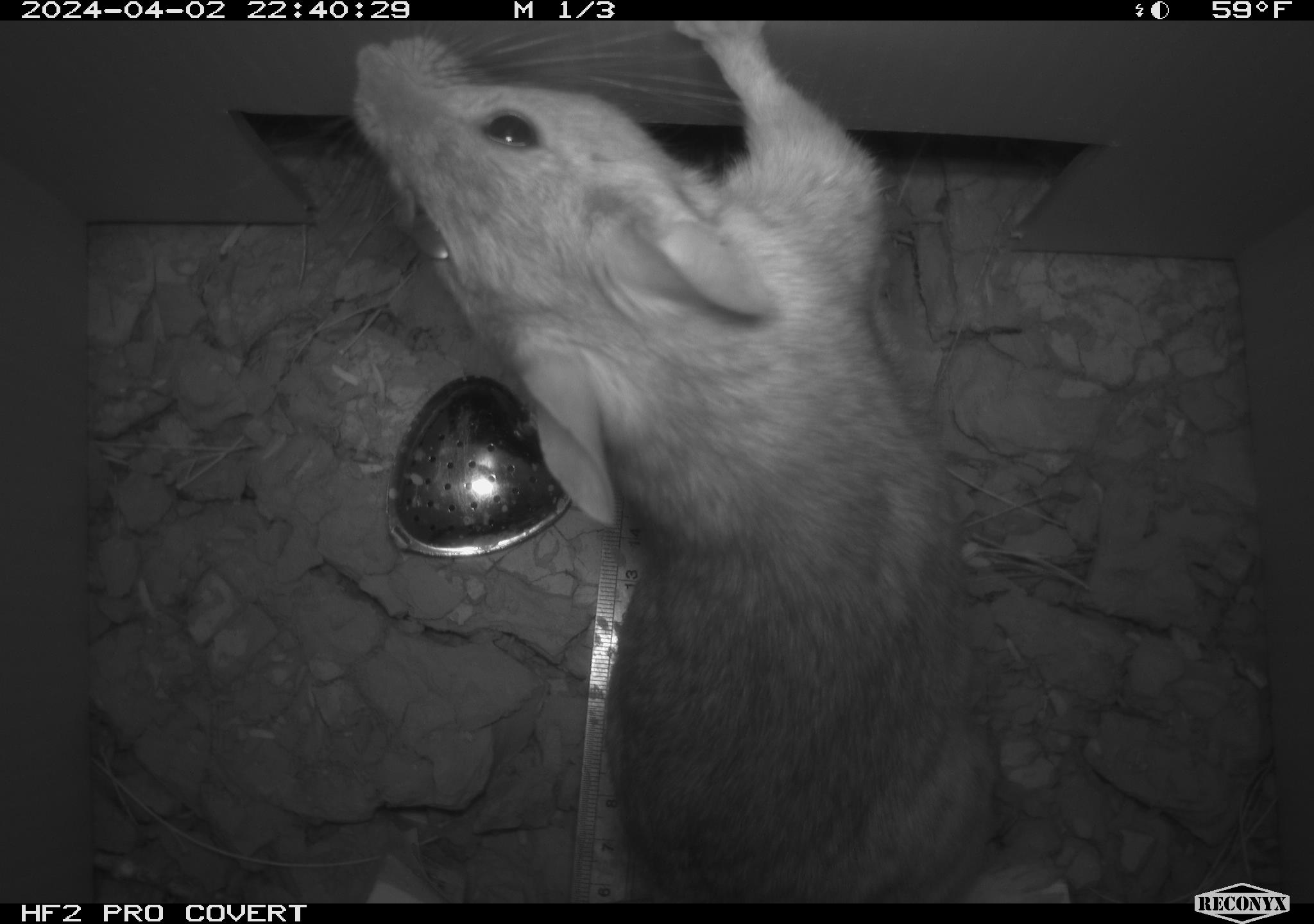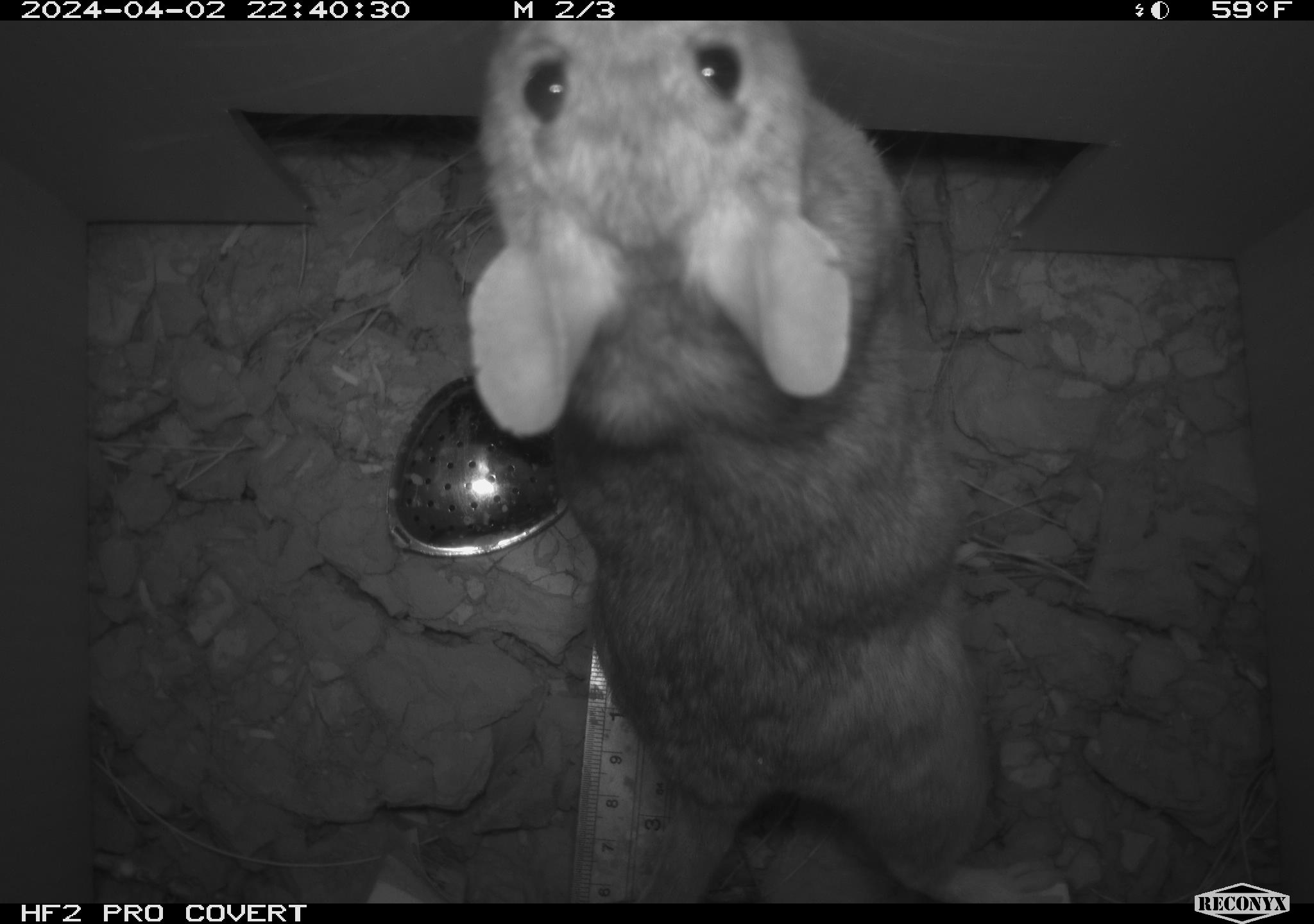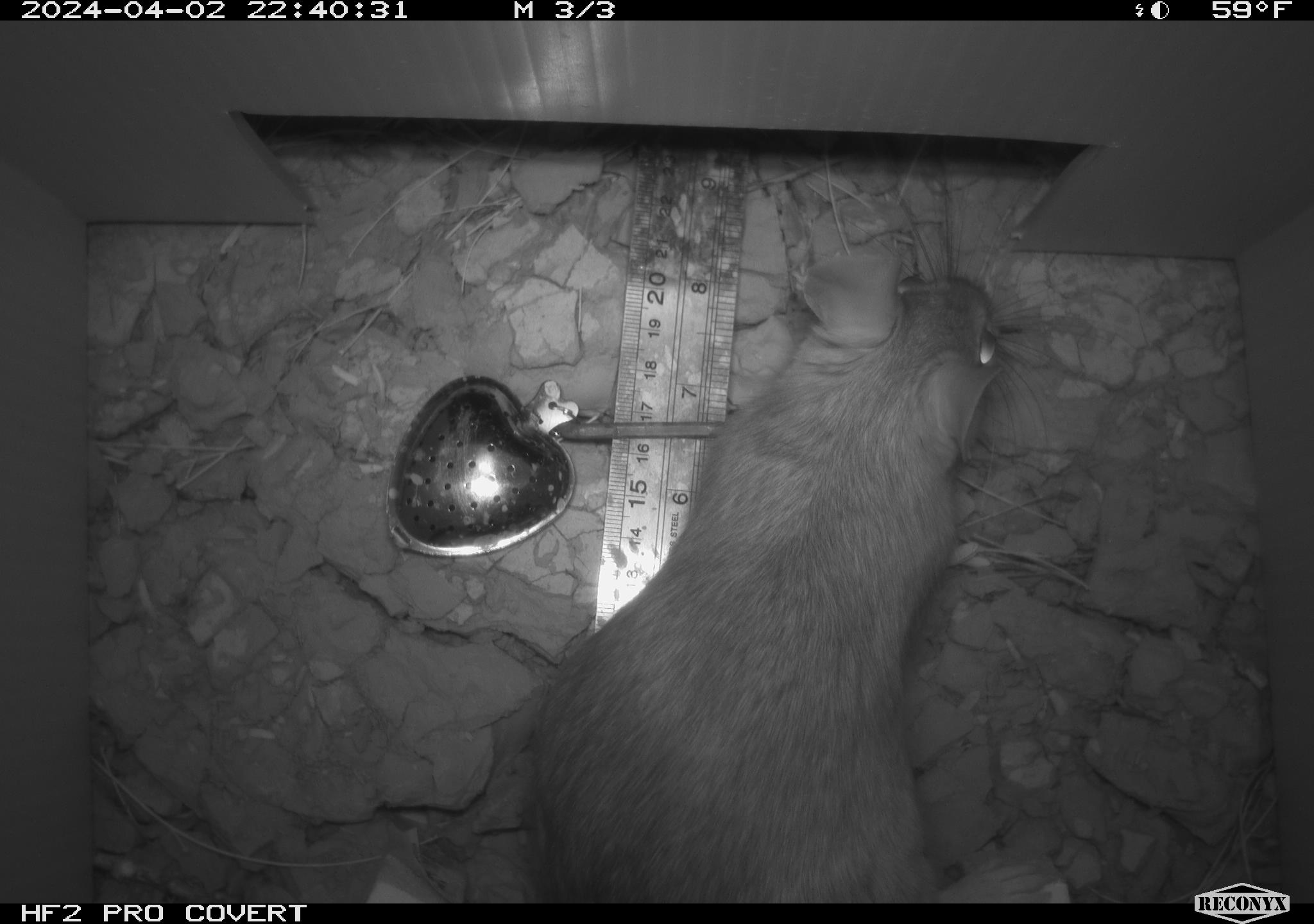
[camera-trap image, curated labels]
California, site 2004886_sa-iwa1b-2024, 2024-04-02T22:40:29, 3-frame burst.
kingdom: Animalia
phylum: Chordata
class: Mammalia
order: Rodentia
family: Cricetidae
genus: Neotoma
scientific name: Neotoma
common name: pack rat or woodrat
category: neotoma species